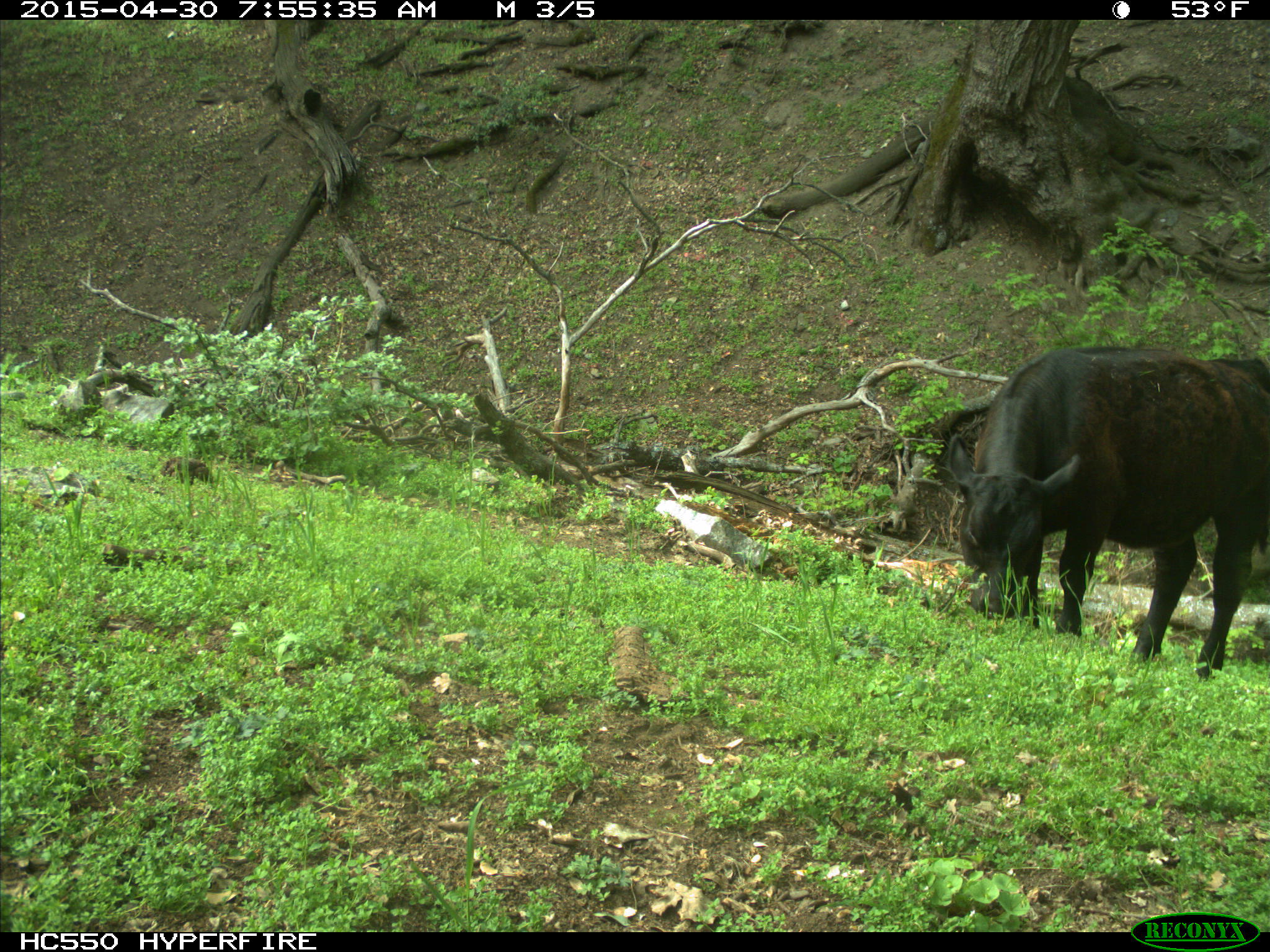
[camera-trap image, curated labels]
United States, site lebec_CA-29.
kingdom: Animalia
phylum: Chordata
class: Mammalia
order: Artiodactyla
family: Bovidae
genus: Bos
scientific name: Bos taurus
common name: domestic cow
Bos taurus (domestic cow).